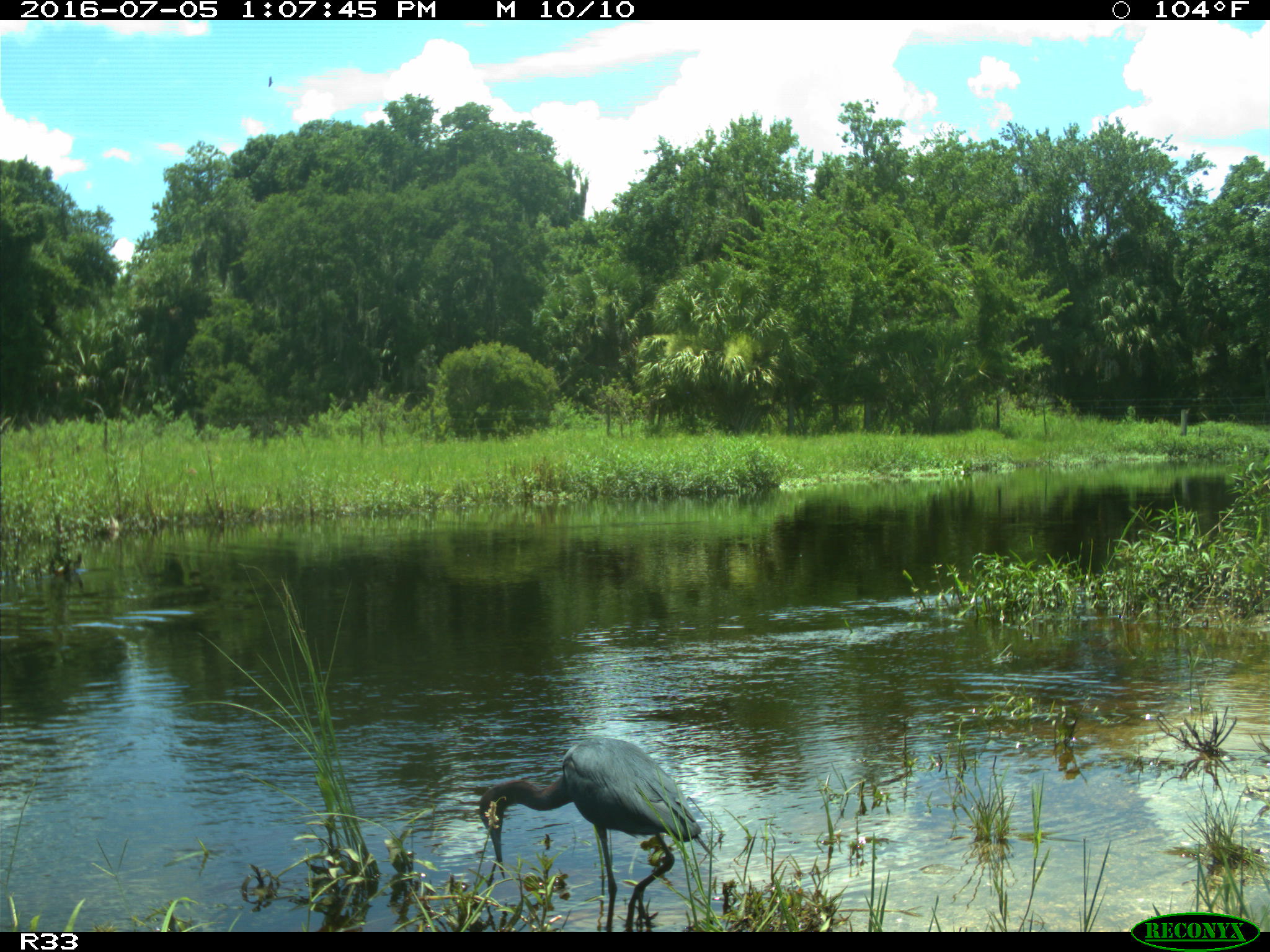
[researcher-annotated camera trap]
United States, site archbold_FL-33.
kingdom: Animalia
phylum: Chordata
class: Aves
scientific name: Aves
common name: birds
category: unidentified bird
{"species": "unidentified bird (birds) (Aves)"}